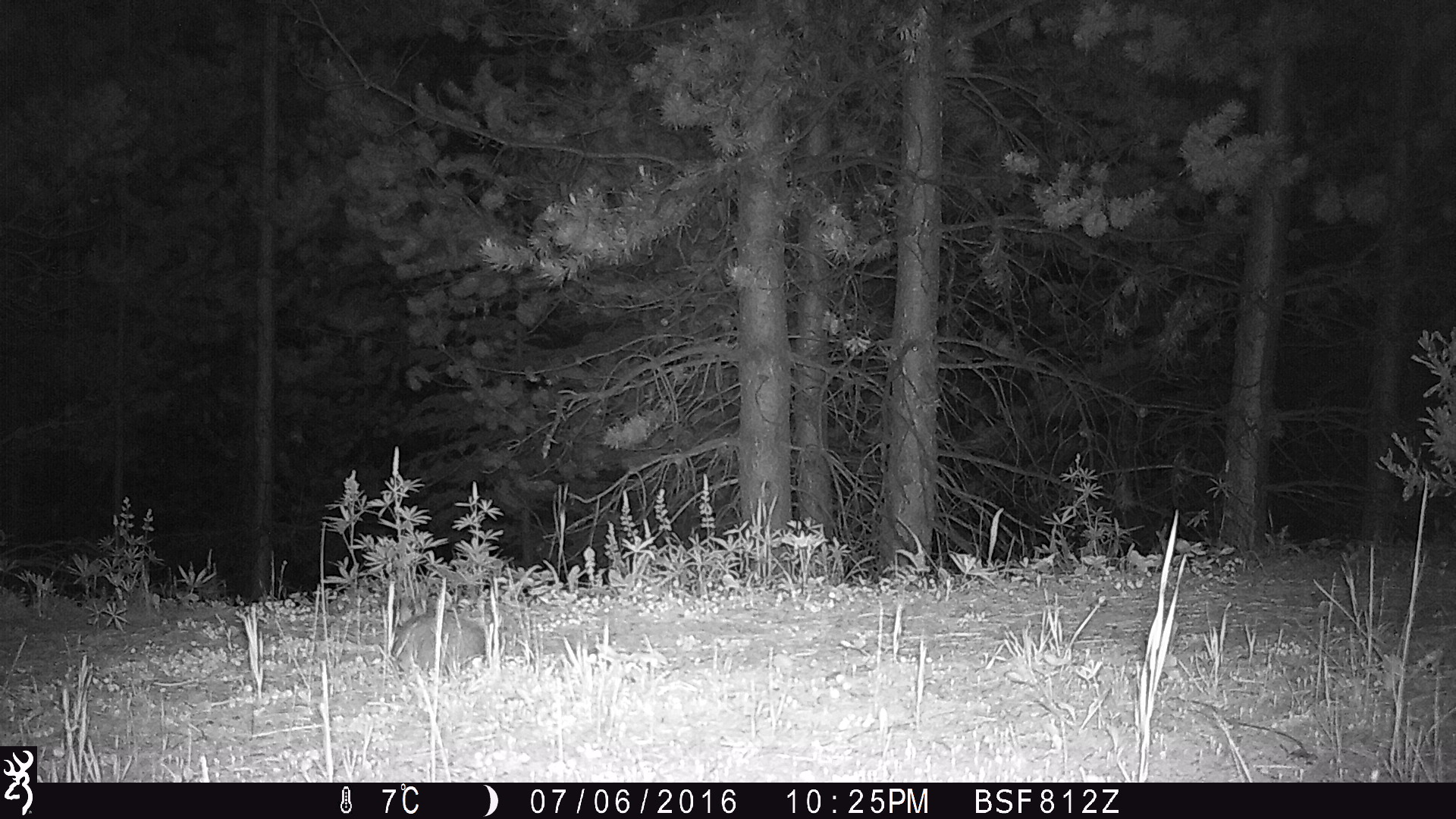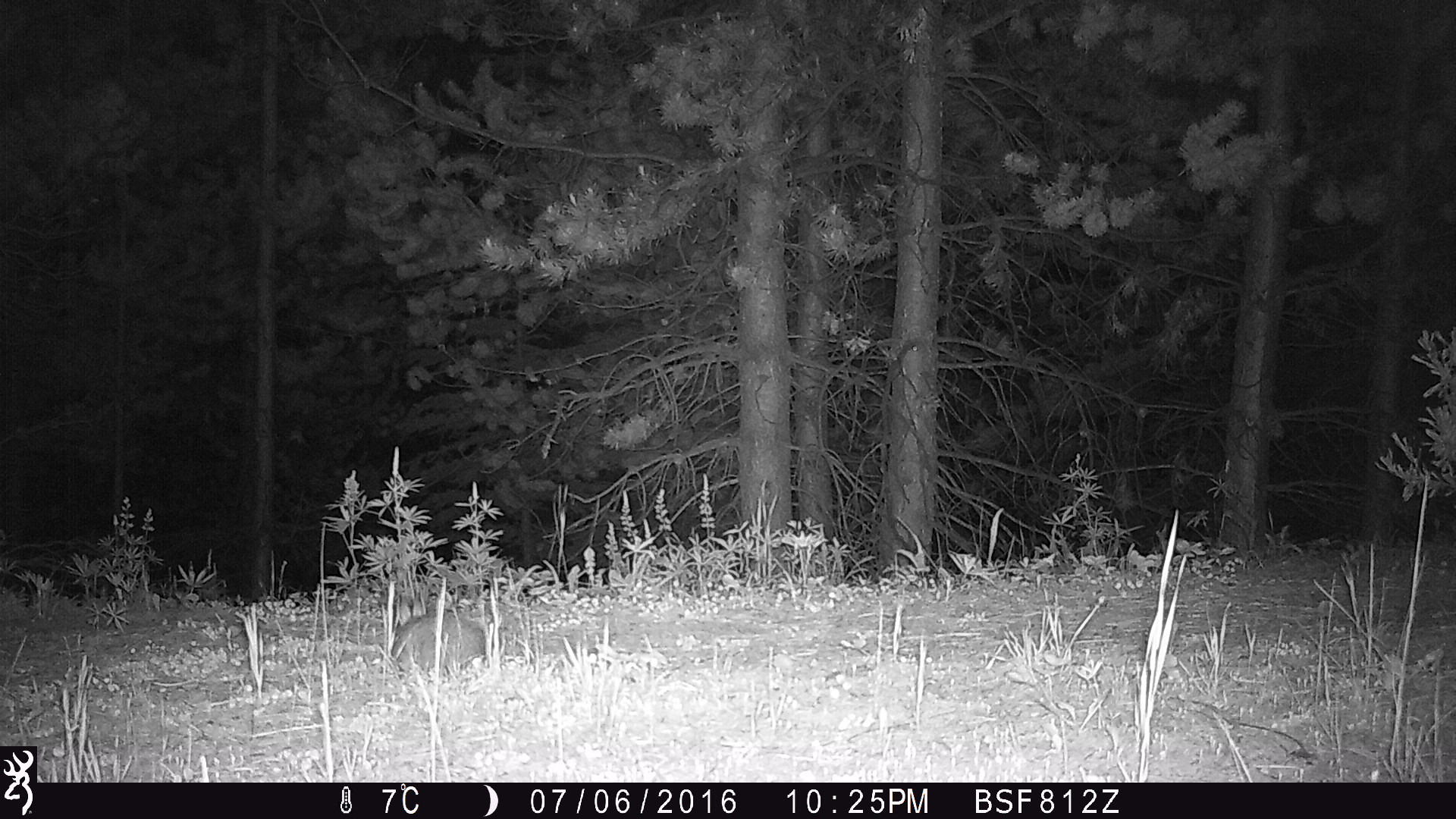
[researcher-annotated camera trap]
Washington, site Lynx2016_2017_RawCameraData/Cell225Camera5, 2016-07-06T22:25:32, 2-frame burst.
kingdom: Animalia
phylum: Chordata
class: Mammalia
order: Lagomorpha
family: Leporidae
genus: Lepus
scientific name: Lepus americanus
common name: snowshoe hare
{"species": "Lepus americanus (snowshoe hare)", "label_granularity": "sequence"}